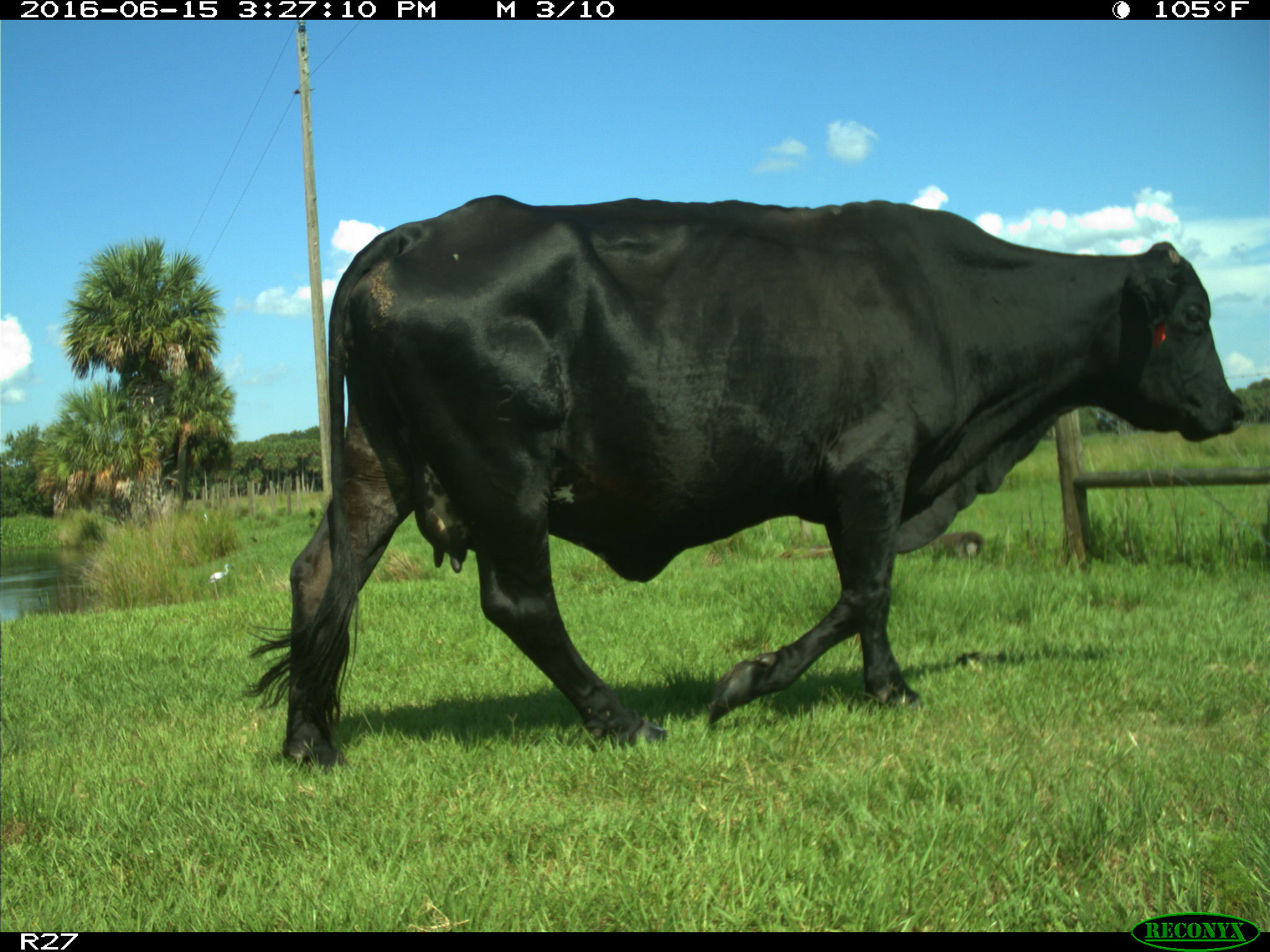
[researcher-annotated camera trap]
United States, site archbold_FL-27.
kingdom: Animalia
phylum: Chordata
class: Mammalia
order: Artiodactyla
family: Bovidae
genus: Bos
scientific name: Bos taurus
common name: domestic cow